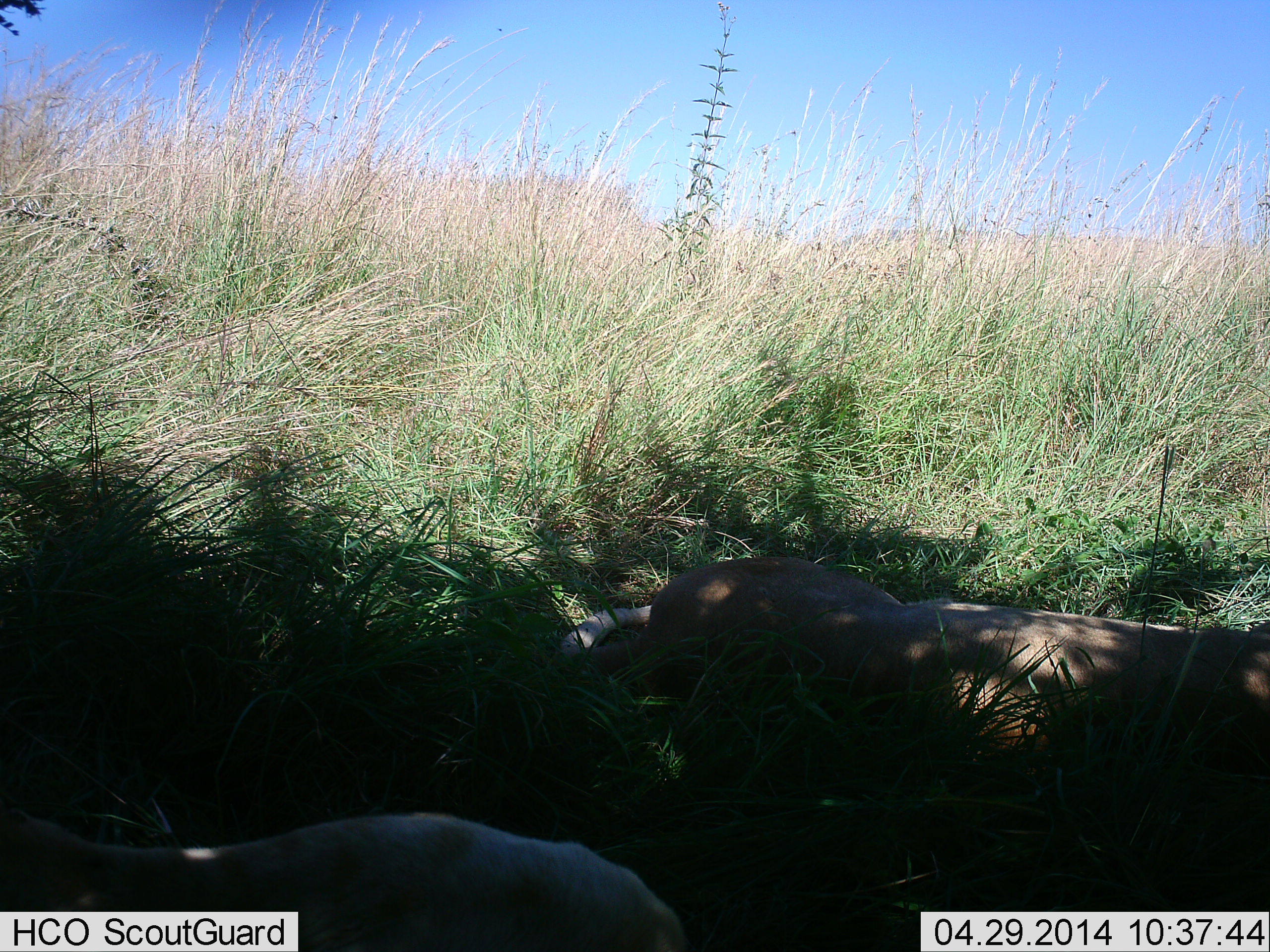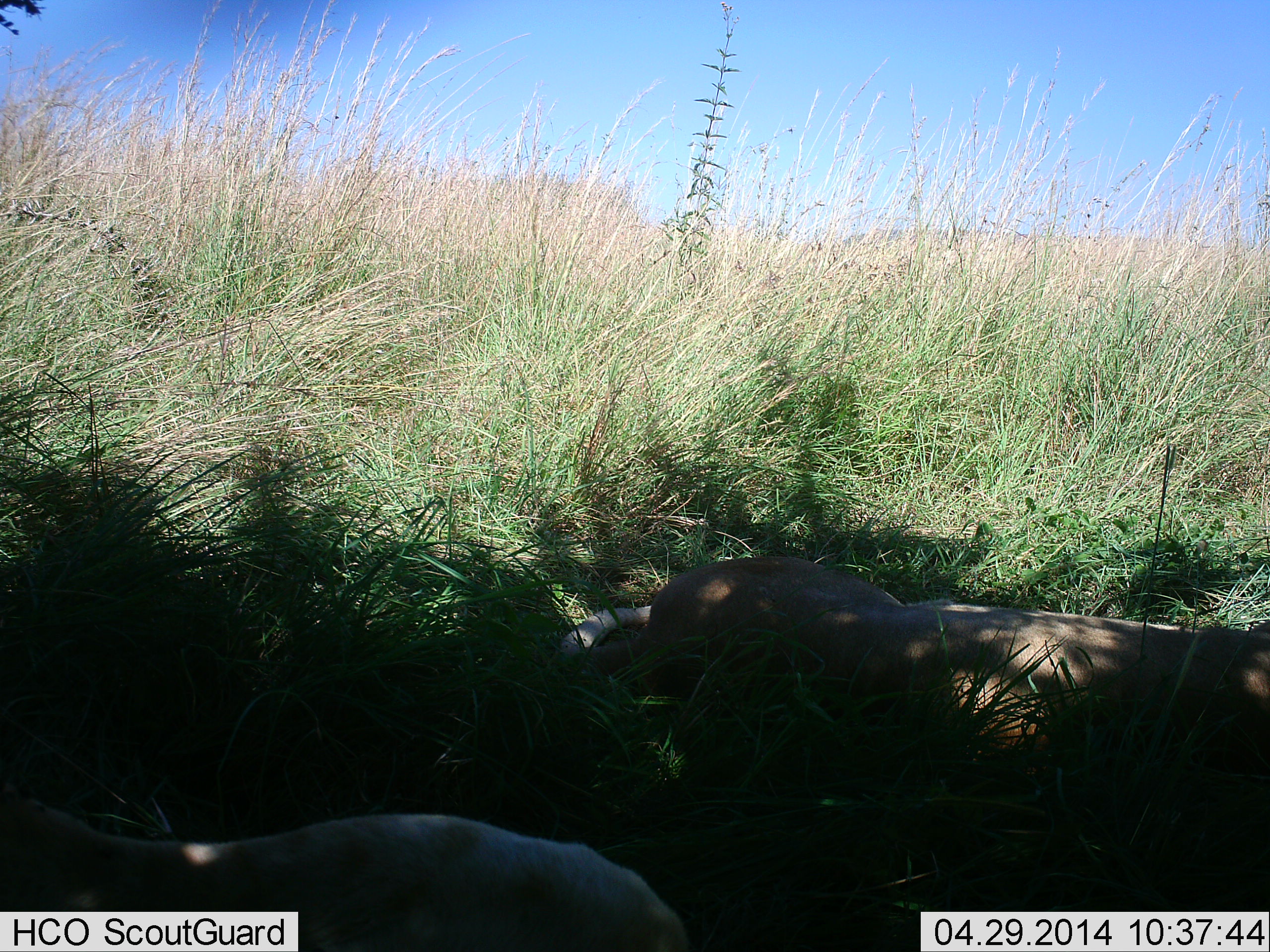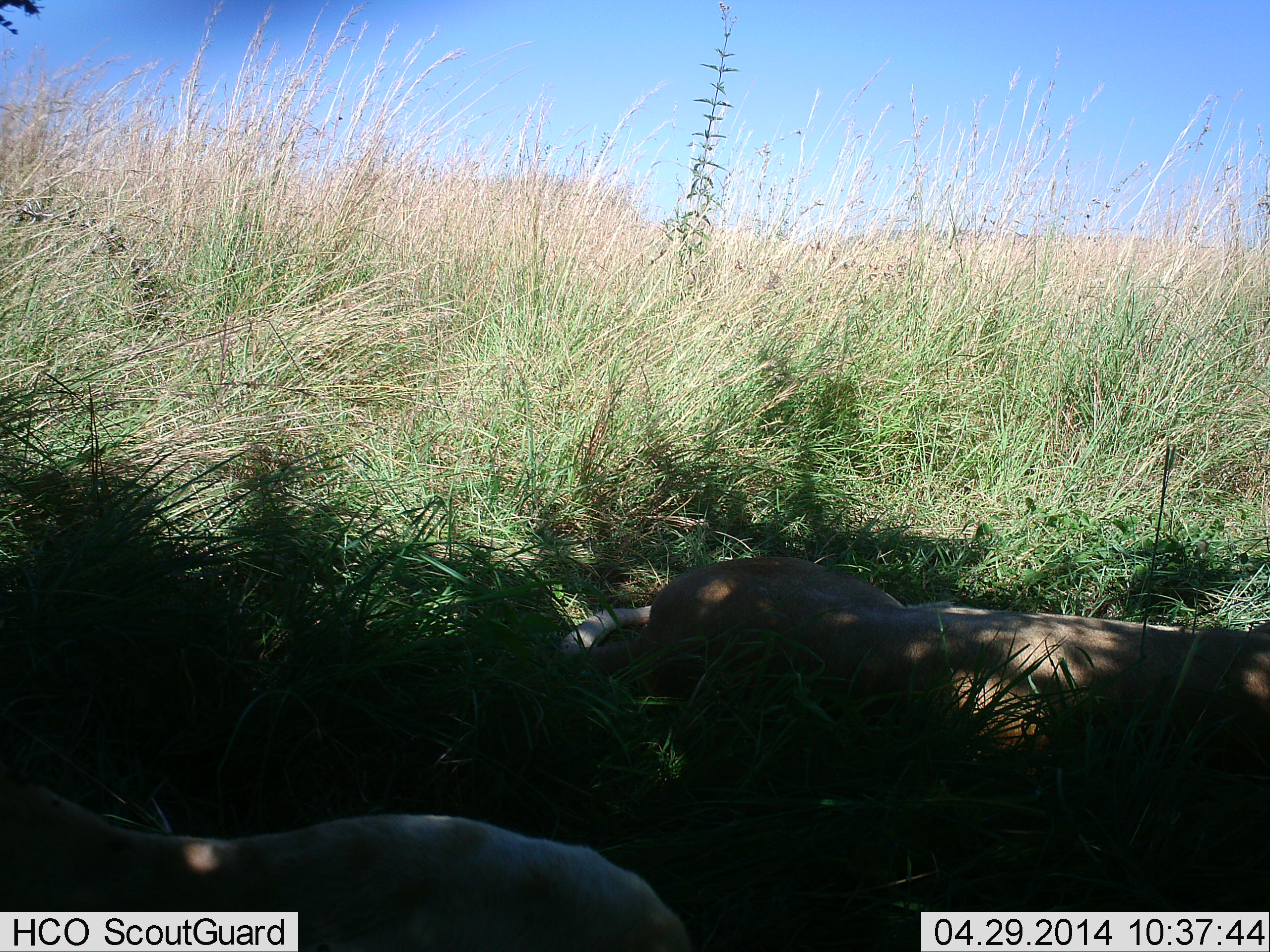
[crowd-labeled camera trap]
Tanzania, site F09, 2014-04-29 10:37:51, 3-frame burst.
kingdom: Animalia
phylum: Chordata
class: Mammalia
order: Carnivora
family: Felidae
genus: Panthera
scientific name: Panthera leo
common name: lion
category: lionfemale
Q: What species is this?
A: Lionfemale (lion) (Panthera leo).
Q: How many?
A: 2.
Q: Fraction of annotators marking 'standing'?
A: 0%.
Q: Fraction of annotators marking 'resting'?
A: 100%.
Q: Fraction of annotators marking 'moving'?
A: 0%.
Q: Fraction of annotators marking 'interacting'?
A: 0%.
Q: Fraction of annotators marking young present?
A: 0%.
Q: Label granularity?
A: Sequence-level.